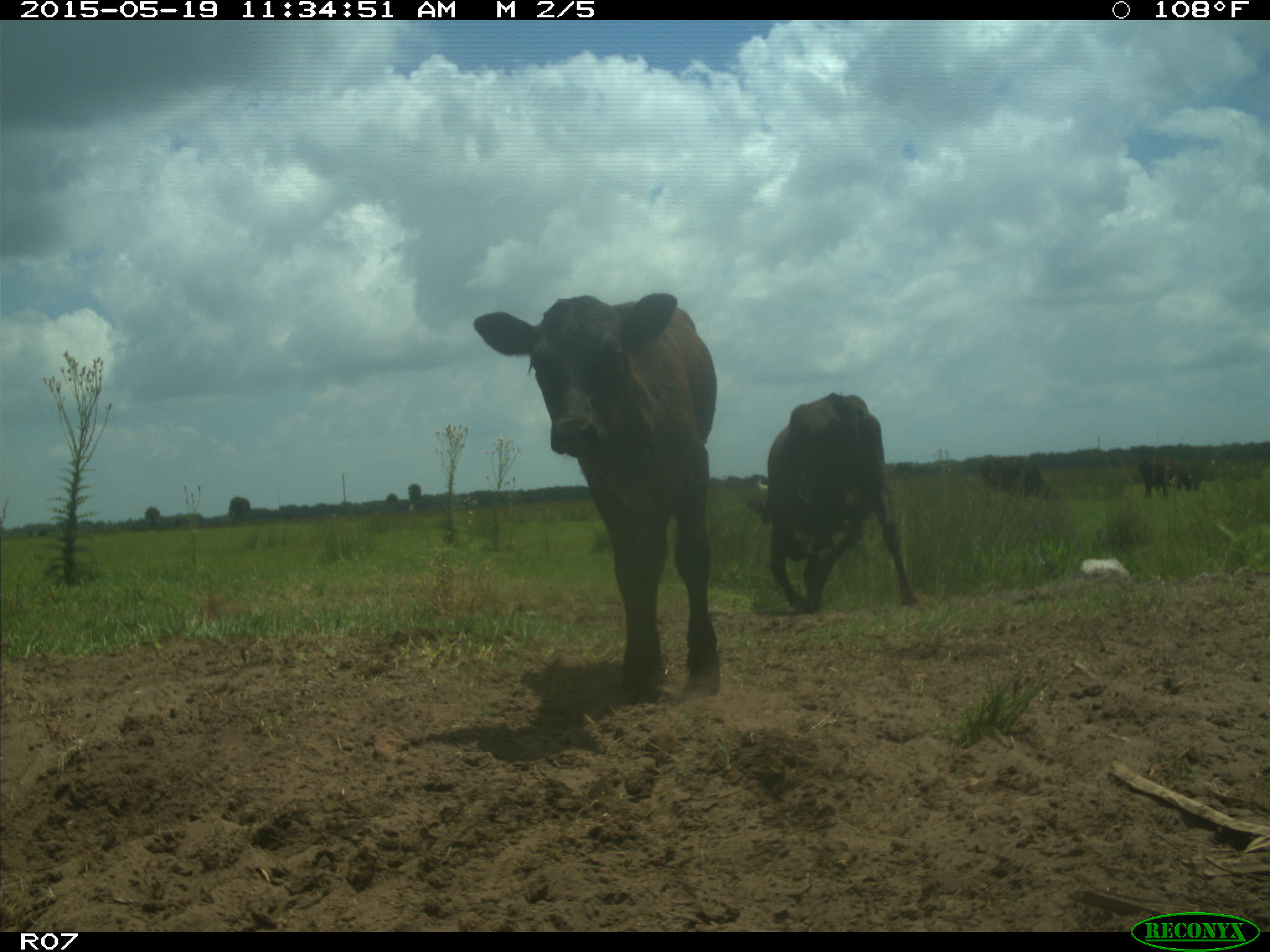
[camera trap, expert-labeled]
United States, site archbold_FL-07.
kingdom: Animalia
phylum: Chordata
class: Mammalia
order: Artiodactyla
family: Bovidae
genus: Bos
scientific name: Bos taurus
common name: domestic cow